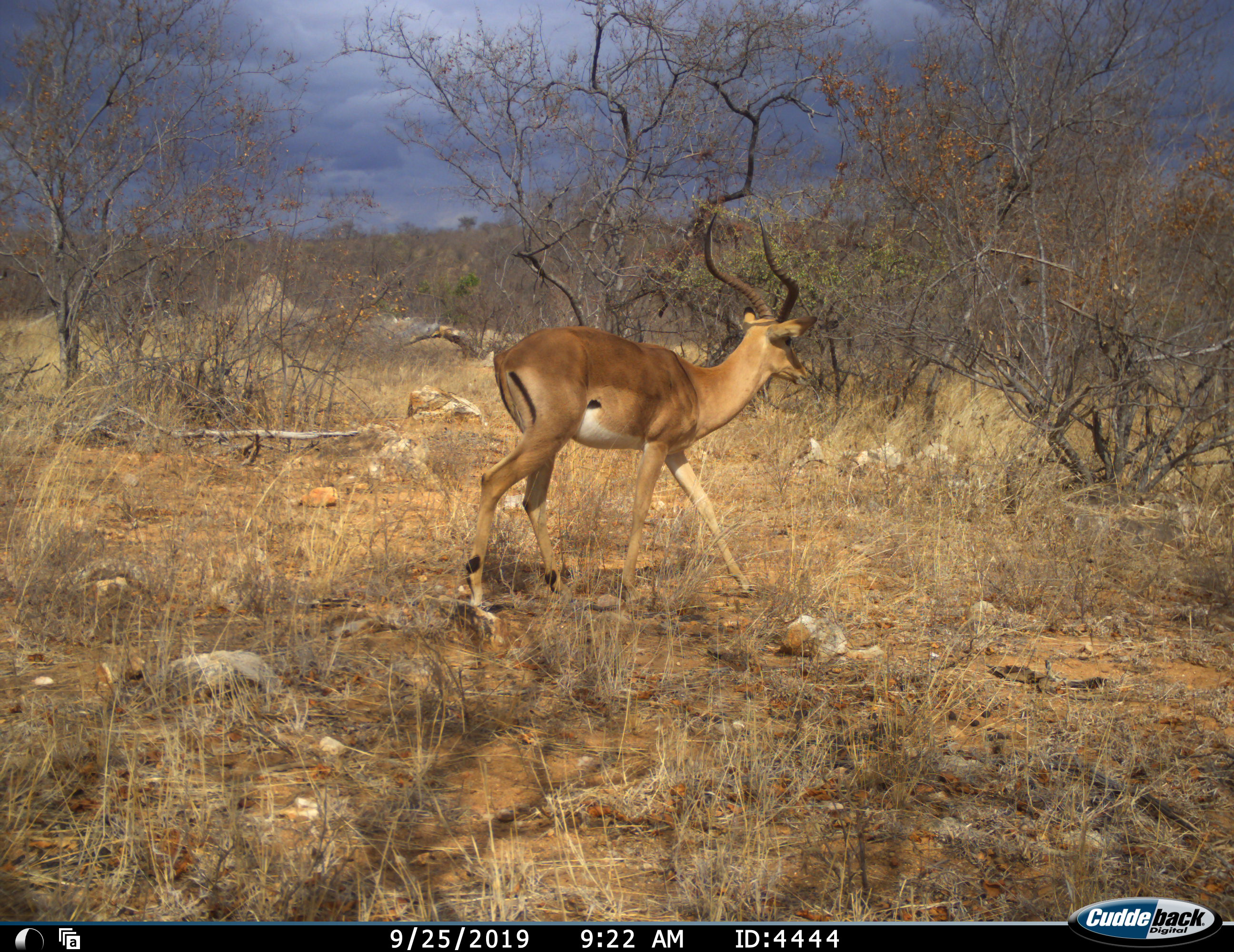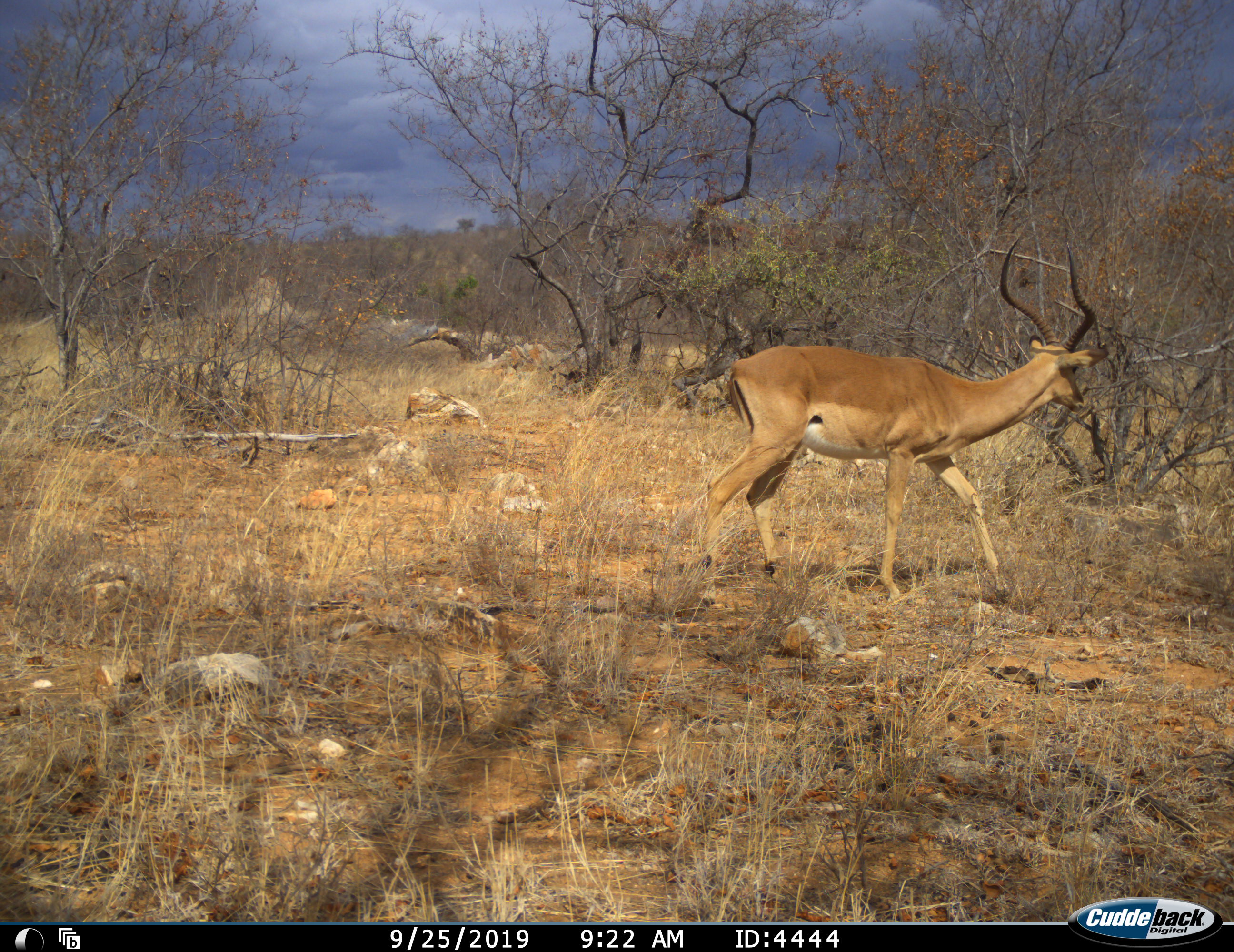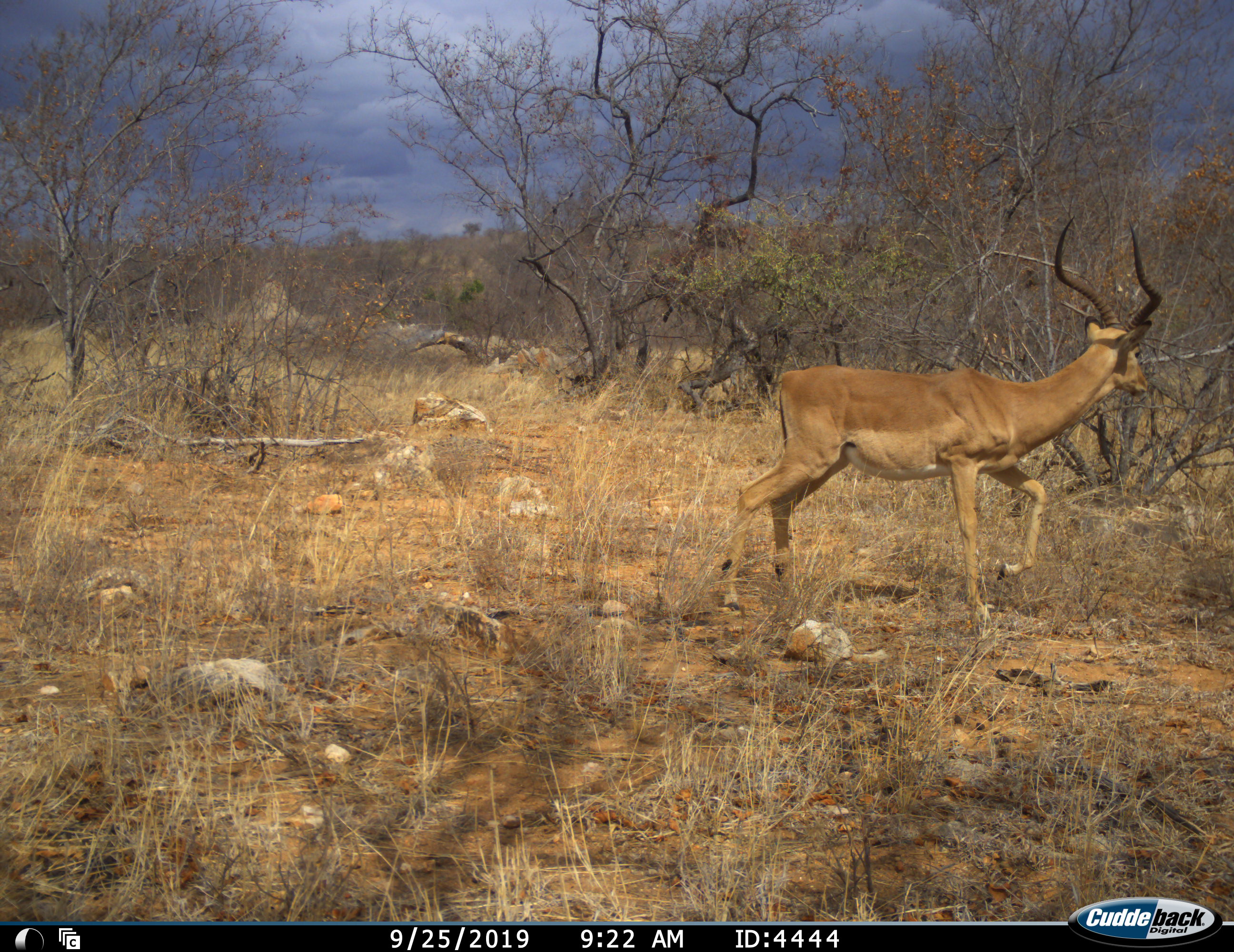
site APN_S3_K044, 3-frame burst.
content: unidentified animal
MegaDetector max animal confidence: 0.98